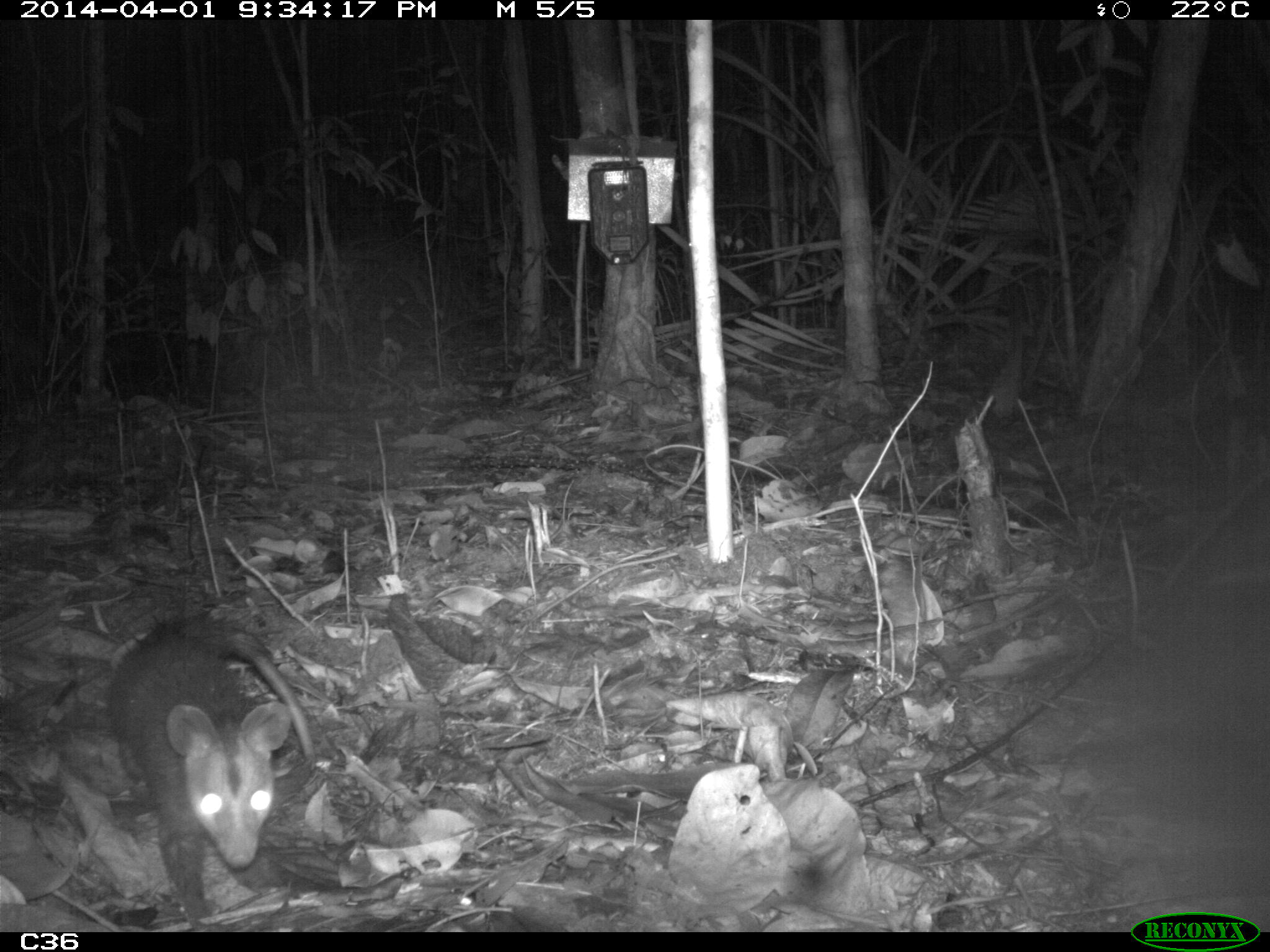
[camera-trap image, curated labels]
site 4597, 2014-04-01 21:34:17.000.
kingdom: Animalia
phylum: Chordata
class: Mammalia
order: Didelphimorphia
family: Didelphidae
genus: Didelphis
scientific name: Didelphis imperfecta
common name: guianan white-eared opossum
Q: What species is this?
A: Didelphis imperfecta (guianan white-eared opossum).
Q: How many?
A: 1.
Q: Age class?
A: Adult.